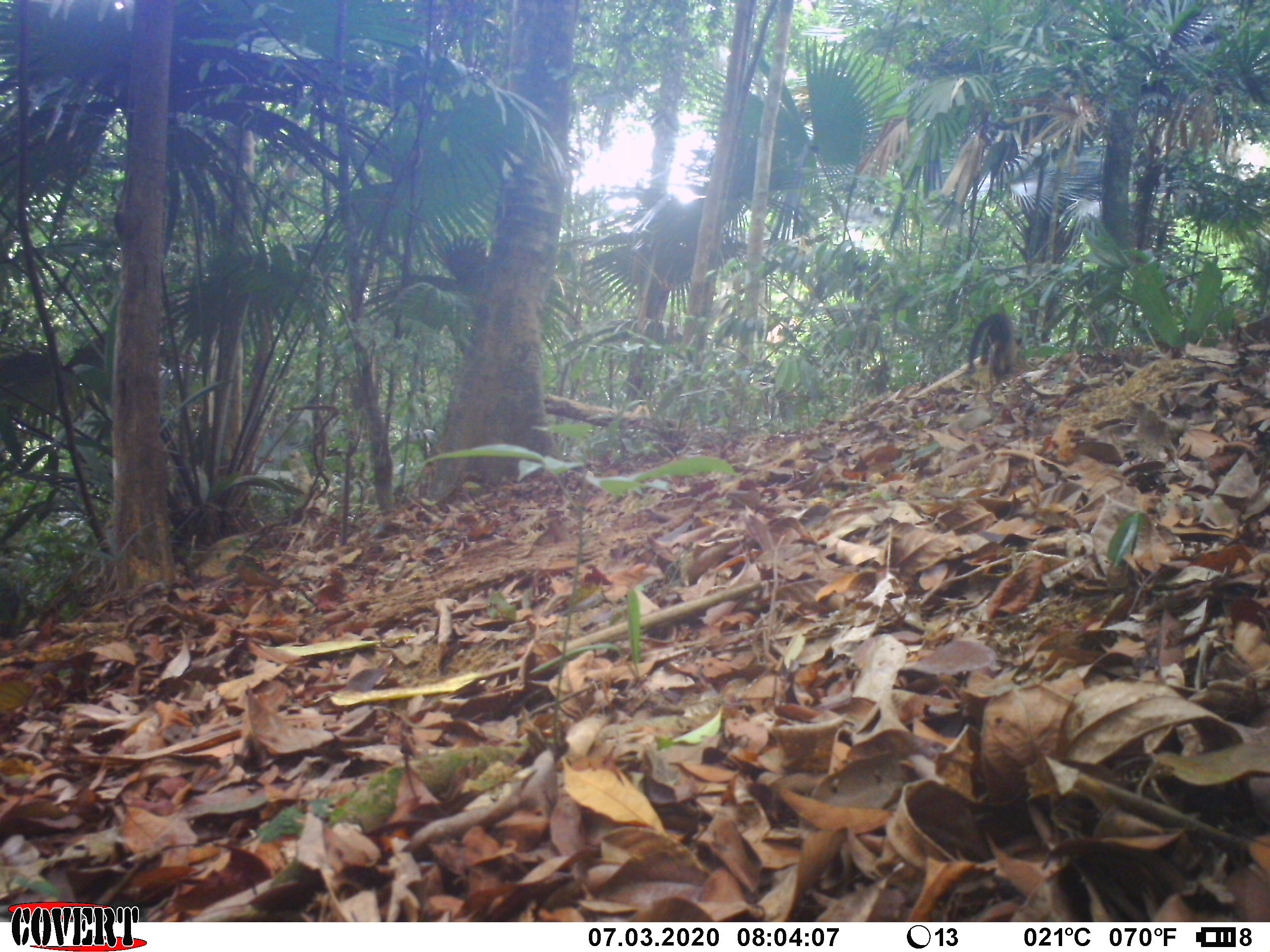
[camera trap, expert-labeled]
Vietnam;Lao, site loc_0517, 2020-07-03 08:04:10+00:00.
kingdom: Animalia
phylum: Chordata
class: Mammalia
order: Carnivora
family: Mustelidae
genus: Martes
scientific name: Martes flavigula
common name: yellow-throated marten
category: yellow throated marten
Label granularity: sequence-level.